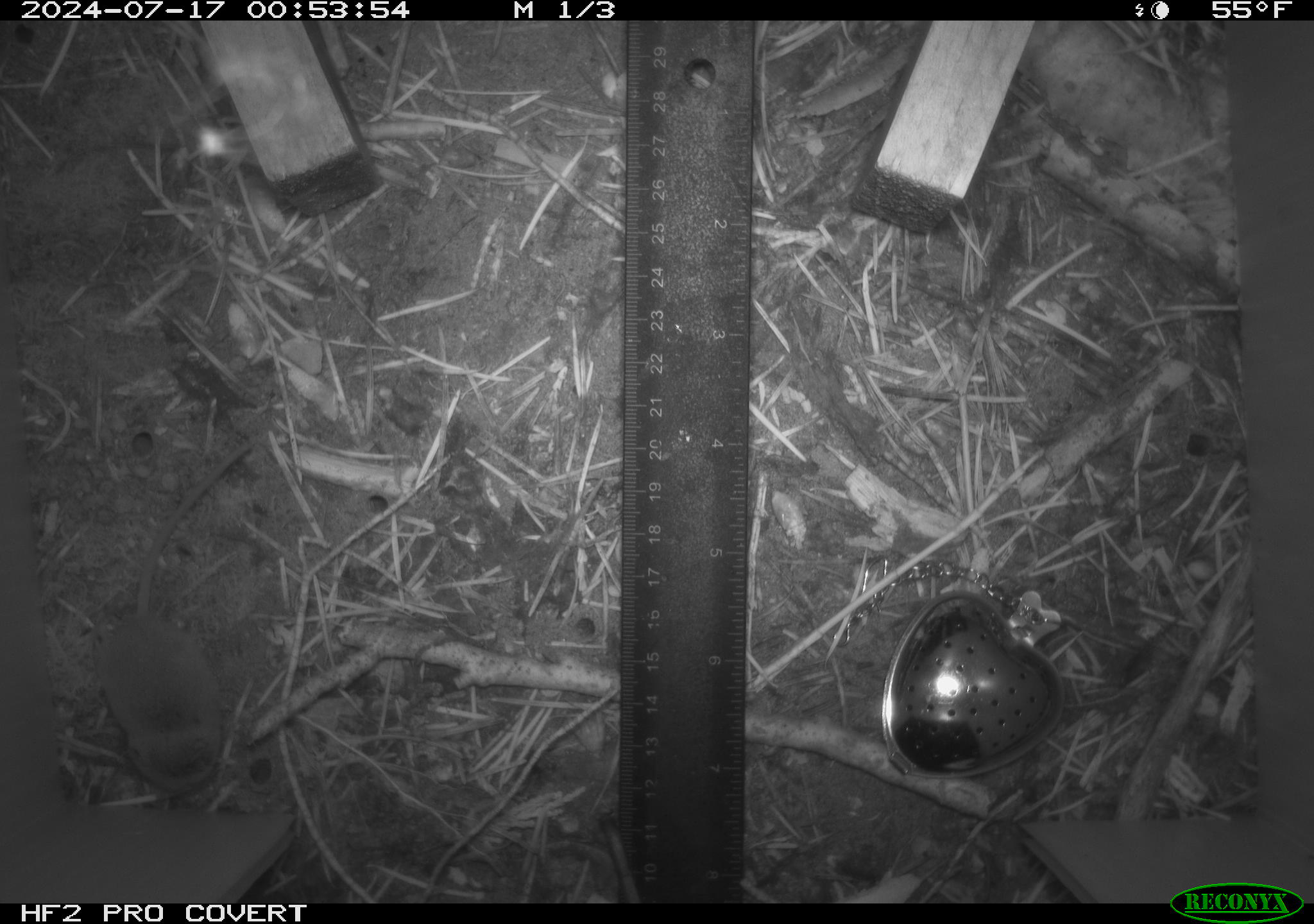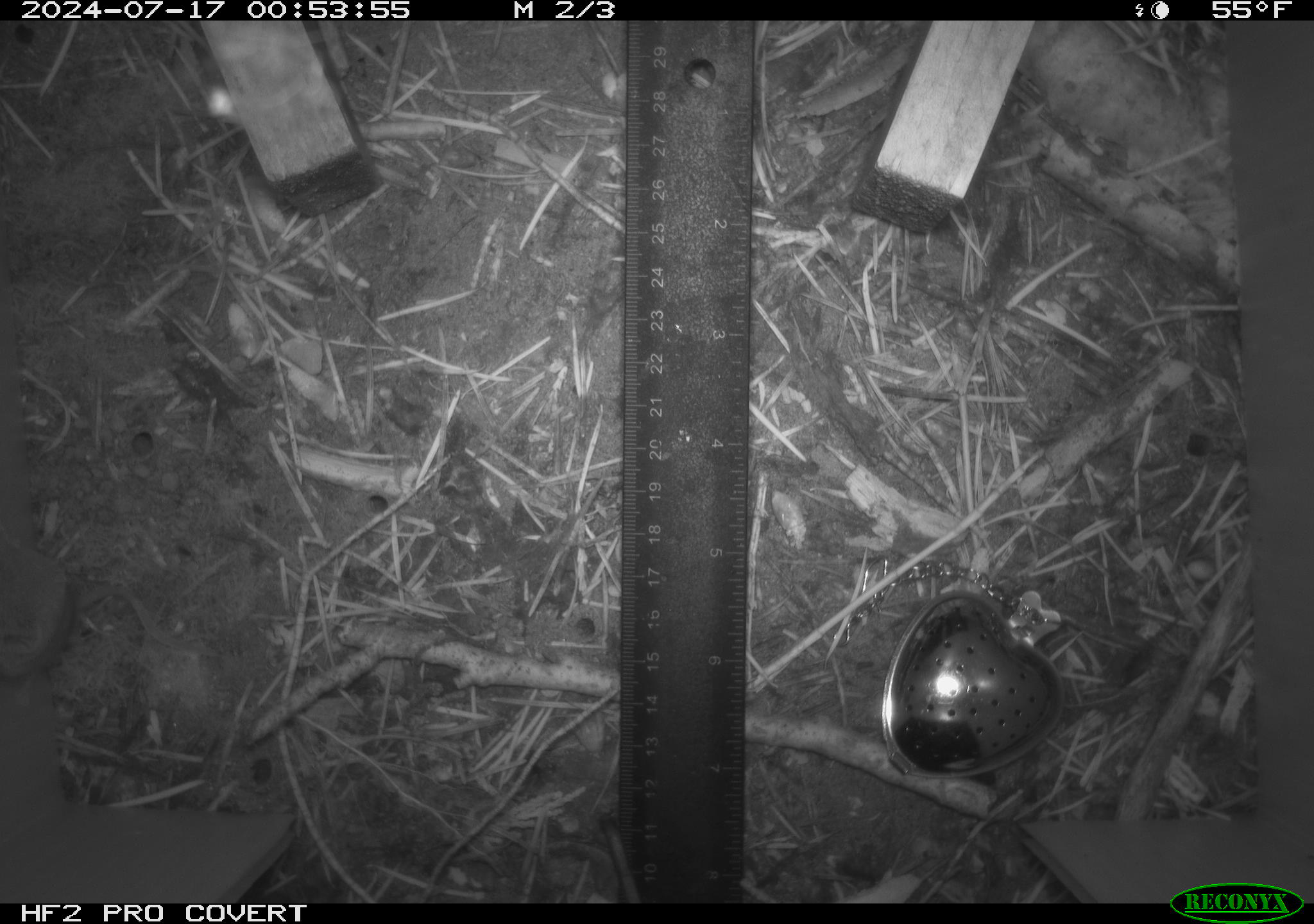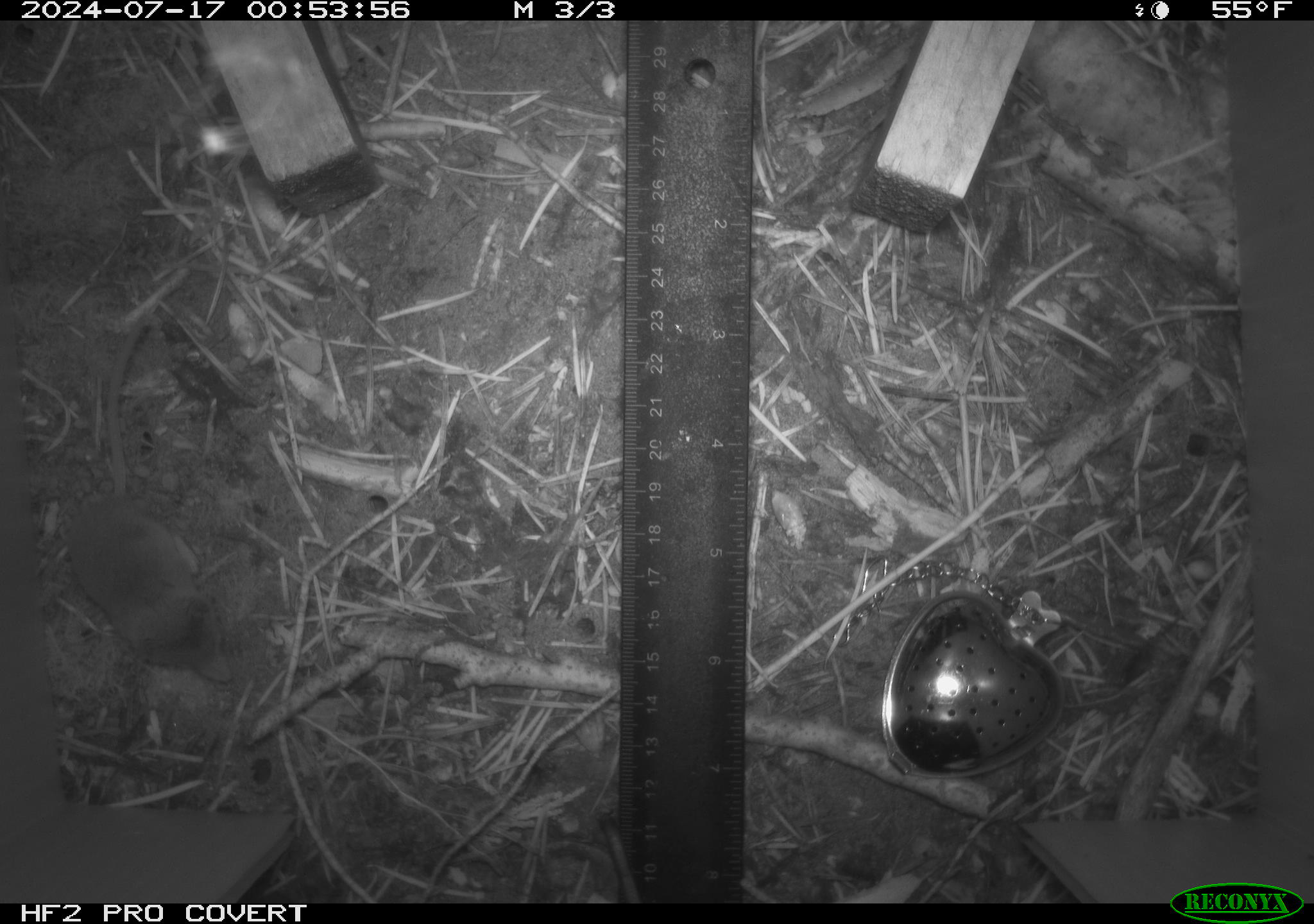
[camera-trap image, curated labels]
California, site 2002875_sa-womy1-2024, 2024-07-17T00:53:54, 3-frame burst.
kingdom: Animalia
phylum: Chordata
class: Mammalia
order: Eulipotyphla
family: Soricidae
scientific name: Soricidae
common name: shrews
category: soricidae family